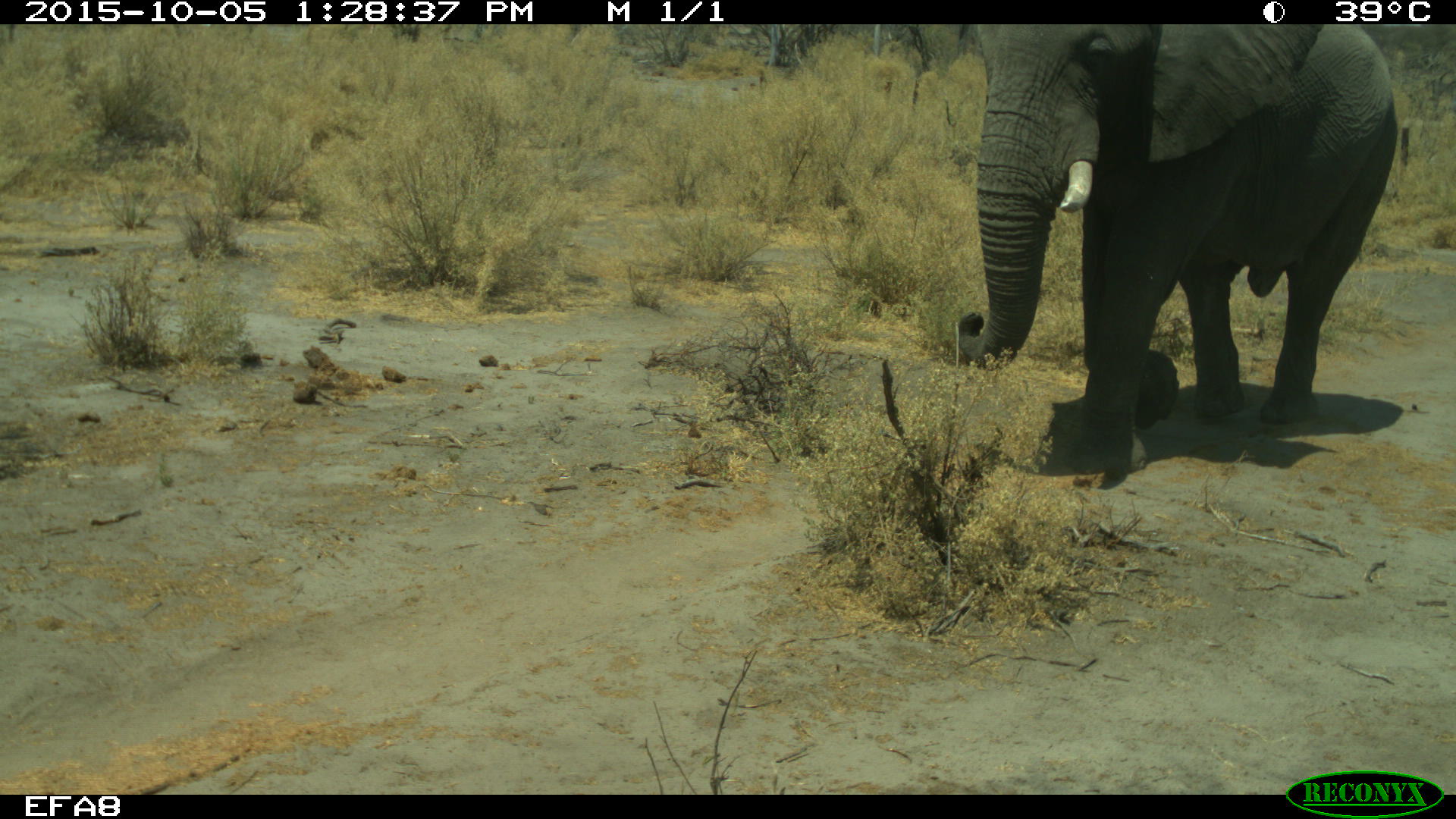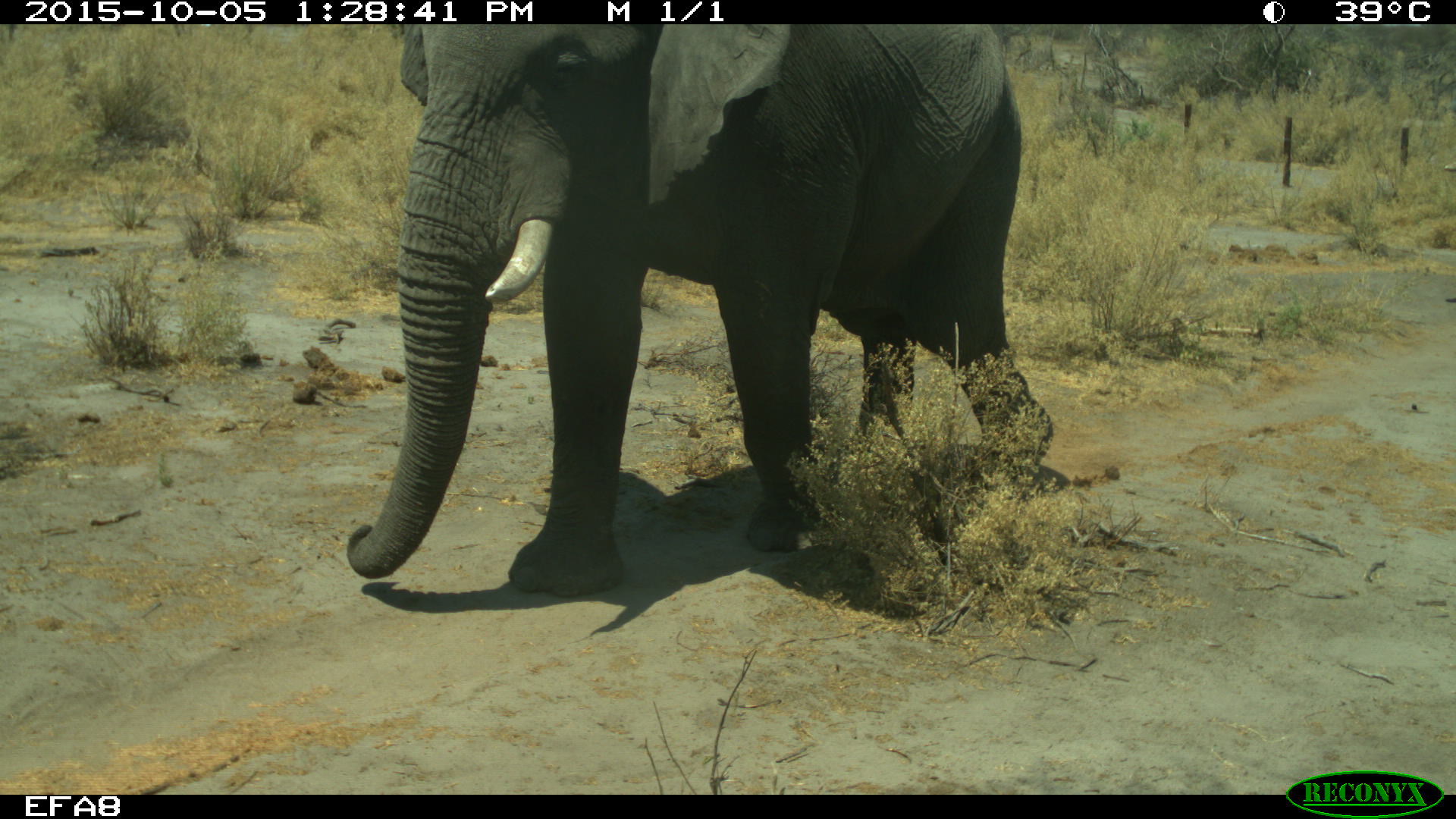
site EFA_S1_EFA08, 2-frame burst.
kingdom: Animalia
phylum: Chordata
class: Mammalia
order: Proboscidea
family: Elephantidae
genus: Loxodonta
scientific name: Loxodonta africana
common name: african bush elephant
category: elephant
Elephant (african bush elephant) (Loxodonta africana), count 2. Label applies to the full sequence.